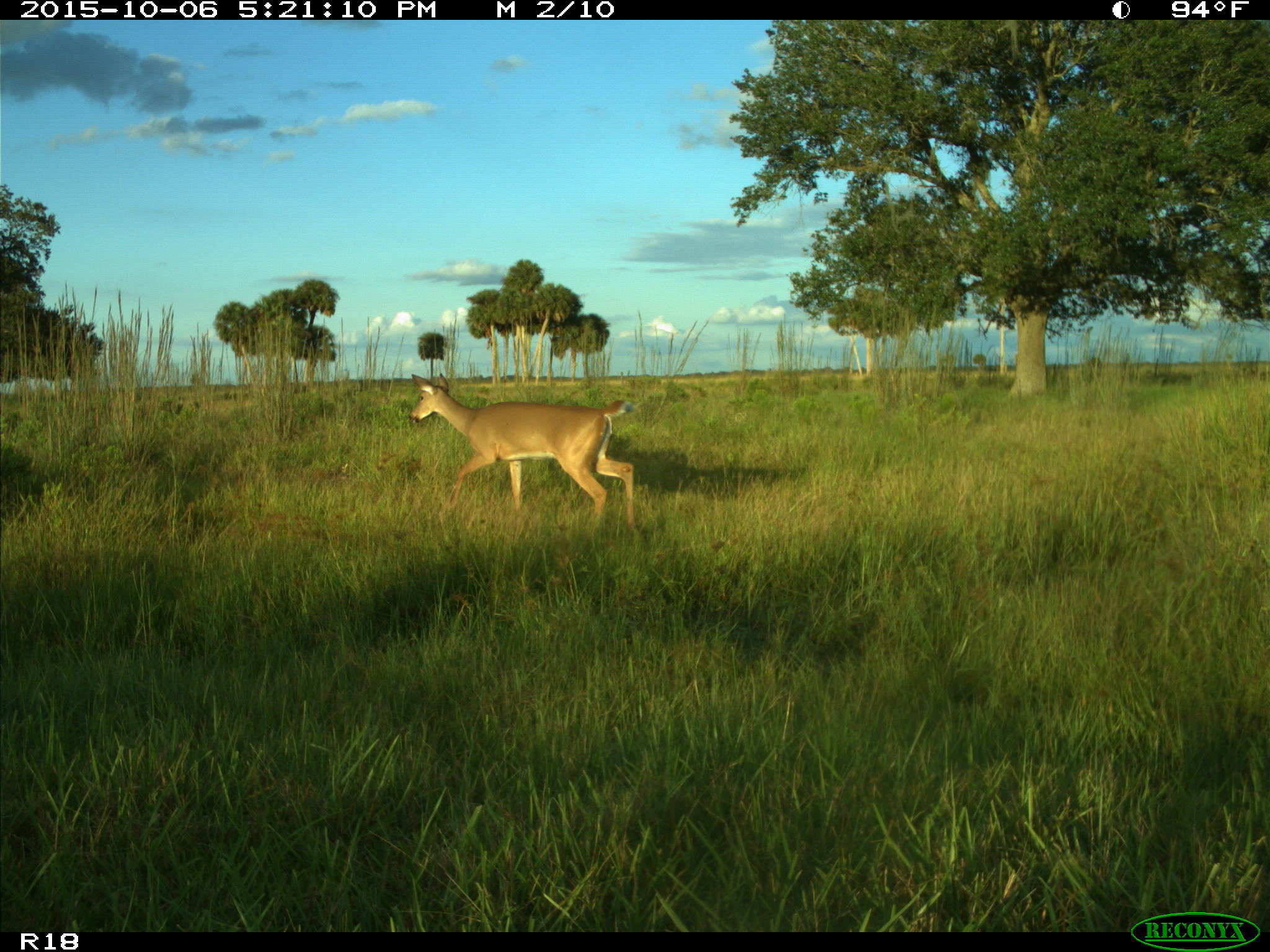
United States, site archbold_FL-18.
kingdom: Animalia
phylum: Chordata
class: Mammalia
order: Artiodactyla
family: Cervidae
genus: Odocoileus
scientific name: Odocoileus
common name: deer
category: unidentified deer